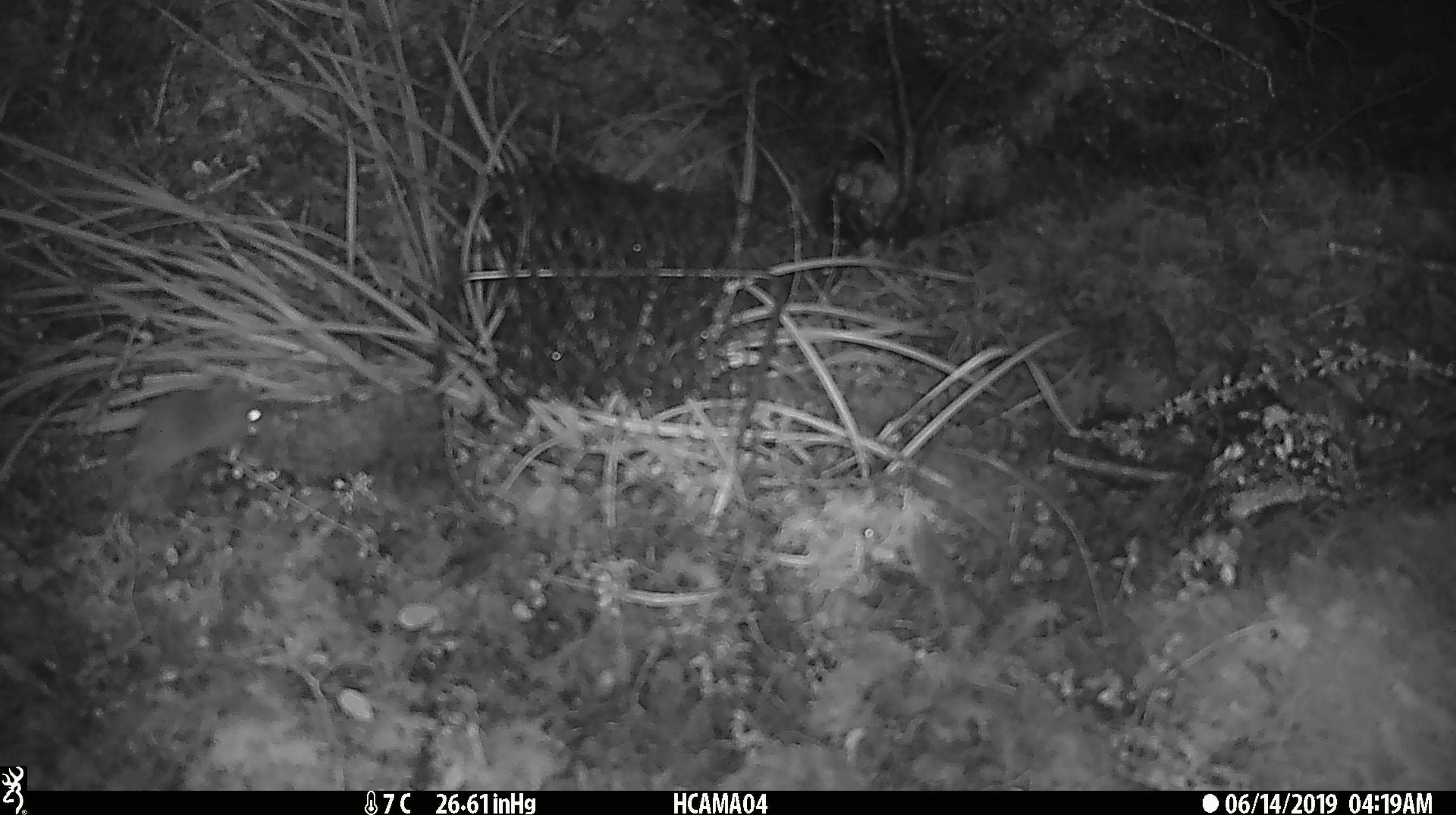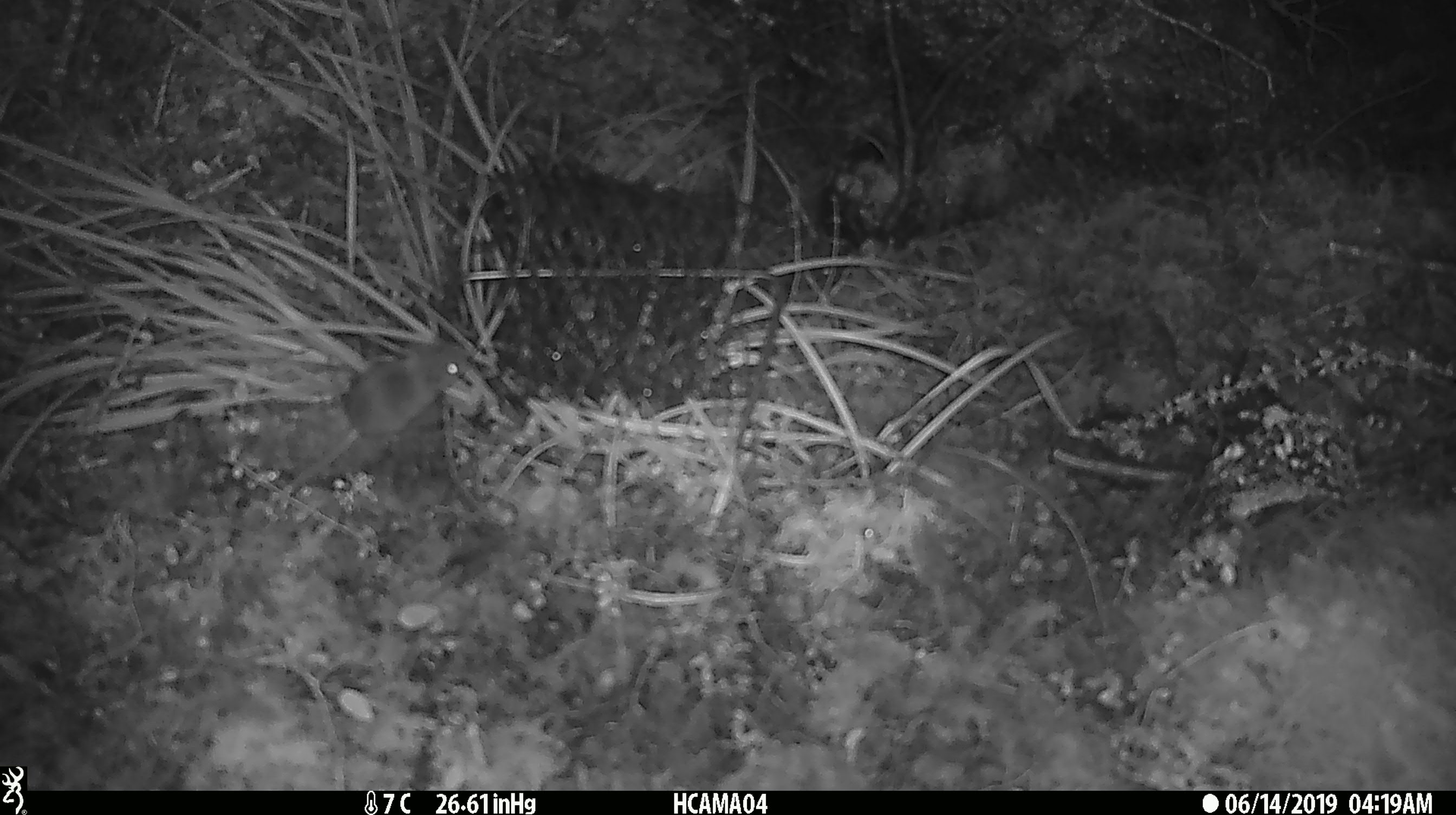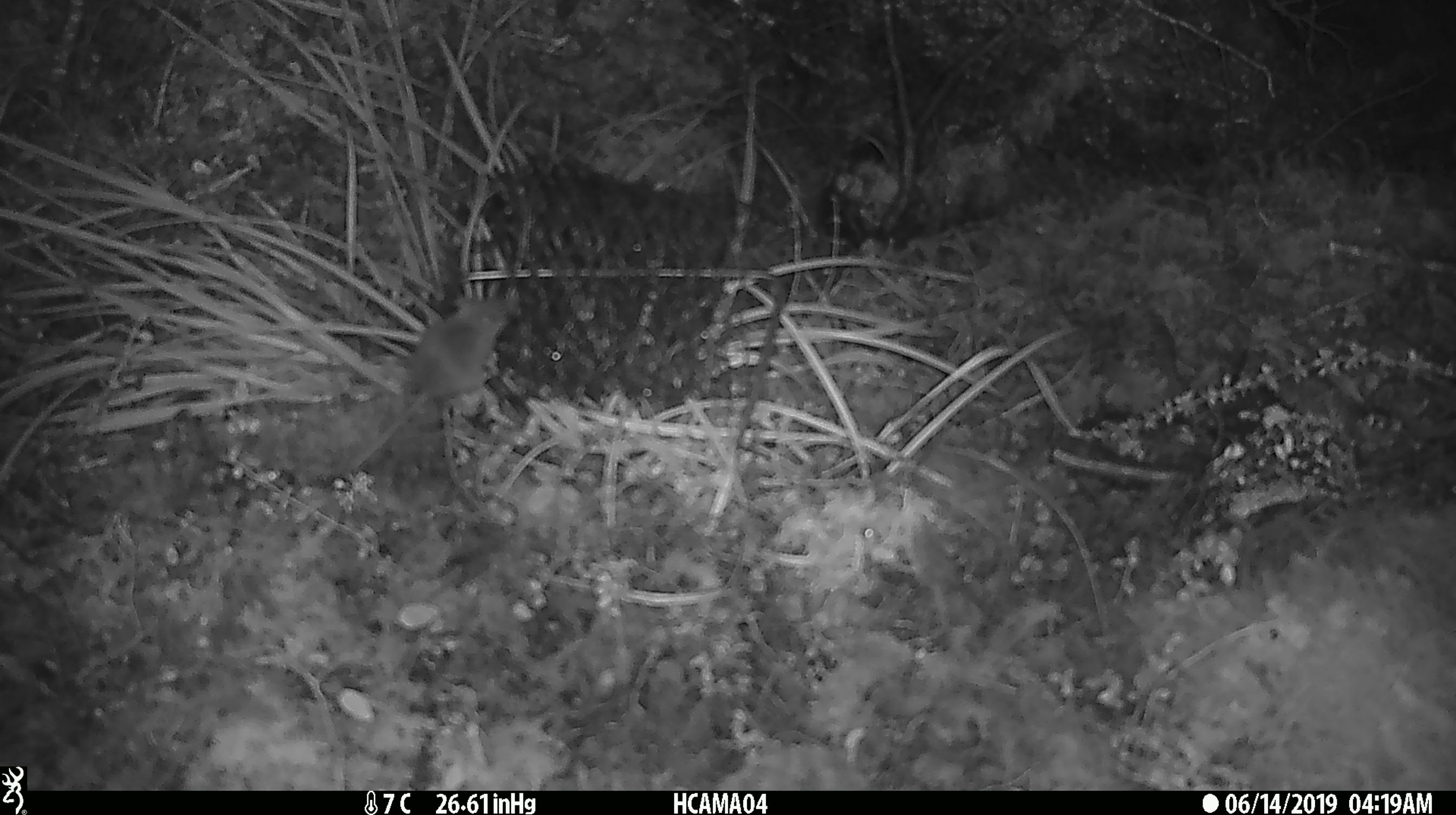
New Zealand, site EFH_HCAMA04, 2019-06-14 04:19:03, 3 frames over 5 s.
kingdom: Animalia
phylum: Chordata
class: Mammalia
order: Rodentia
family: Muridae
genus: Mus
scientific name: Mus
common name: mouse